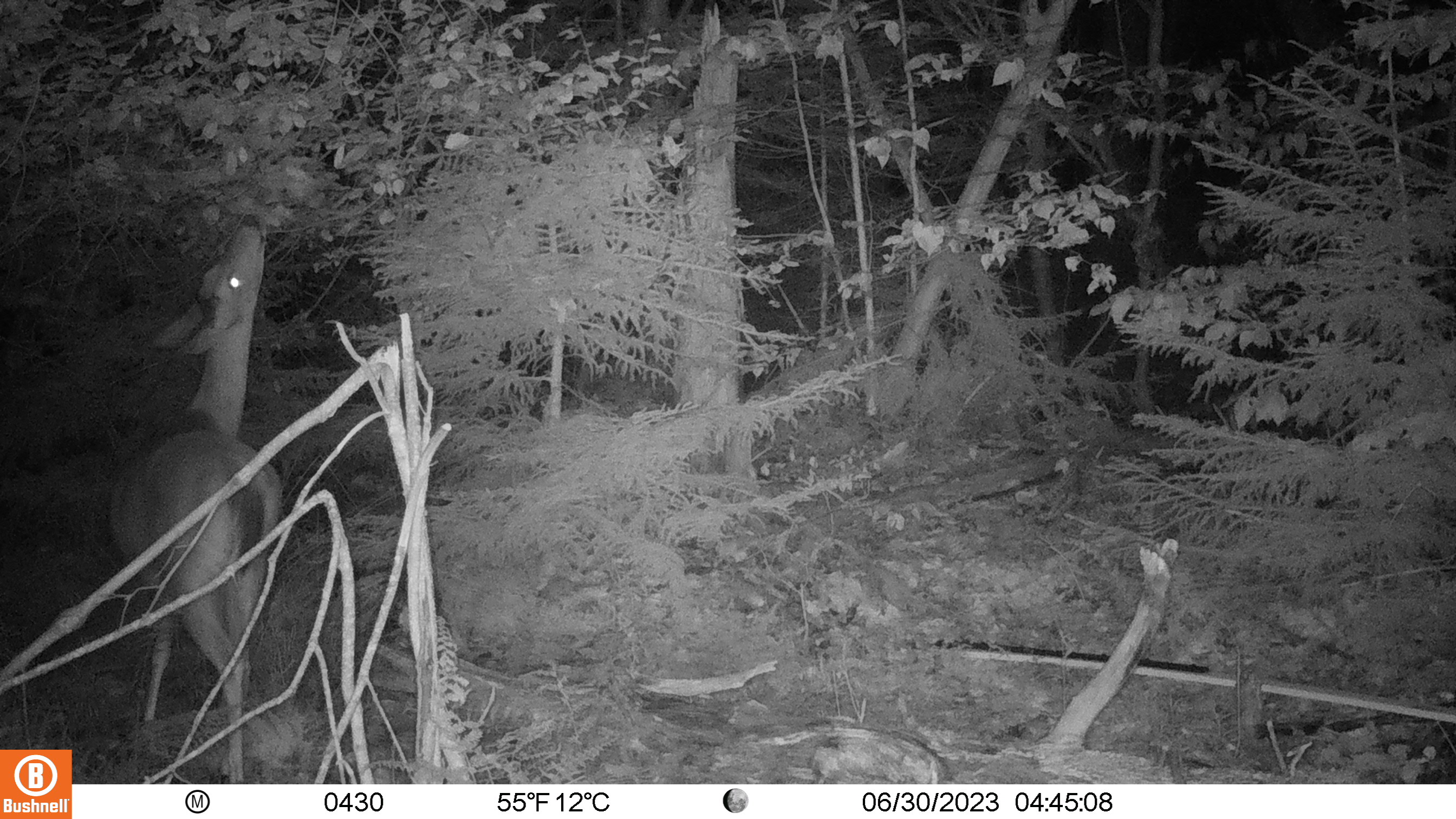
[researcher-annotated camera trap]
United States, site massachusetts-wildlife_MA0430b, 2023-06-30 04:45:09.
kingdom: Animalia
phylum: Chordata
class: Mammalia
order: Artiodactyla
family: Cervidae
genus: Odocoileus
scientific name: Odocoileus virginianus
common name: white-tailed deer